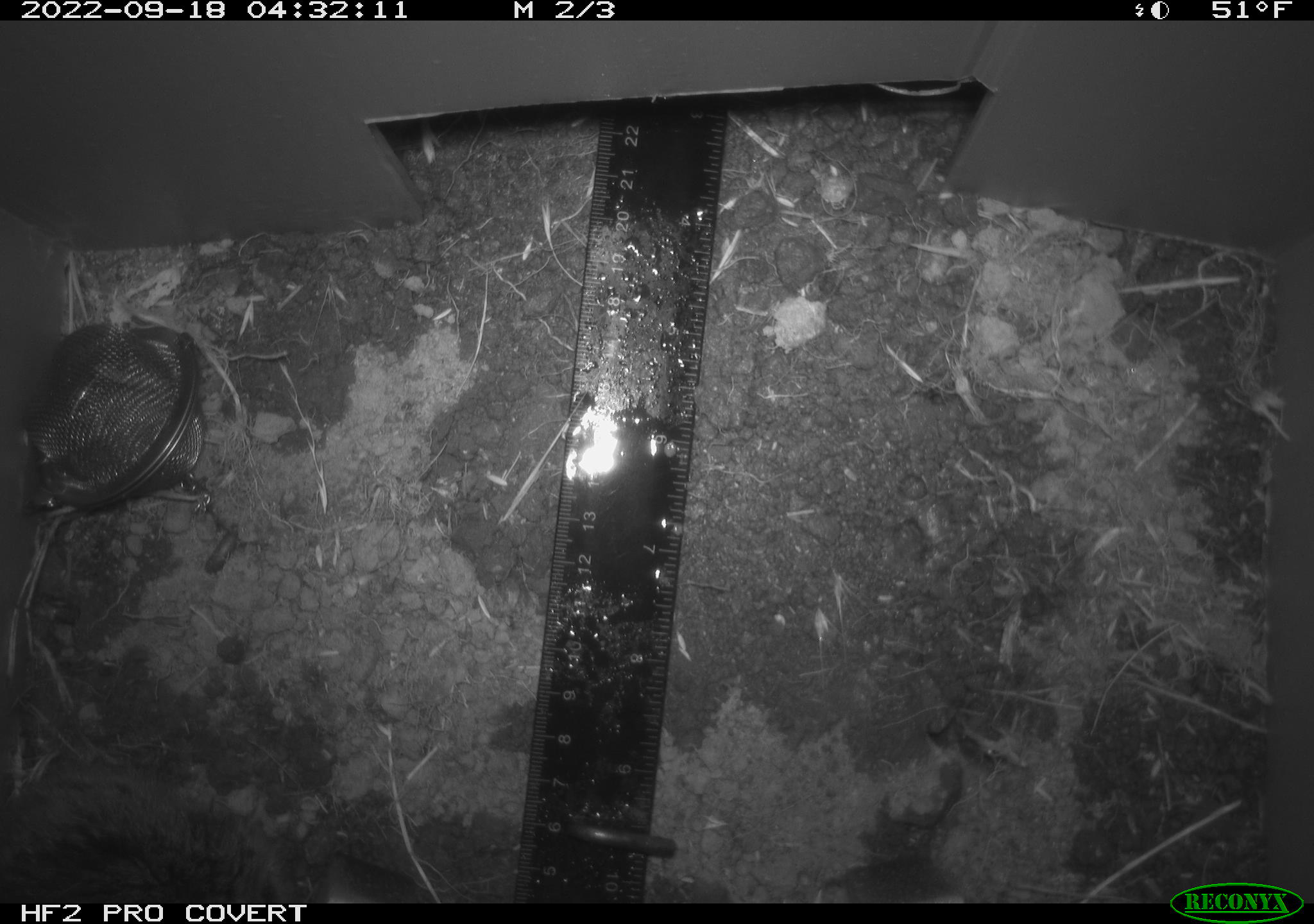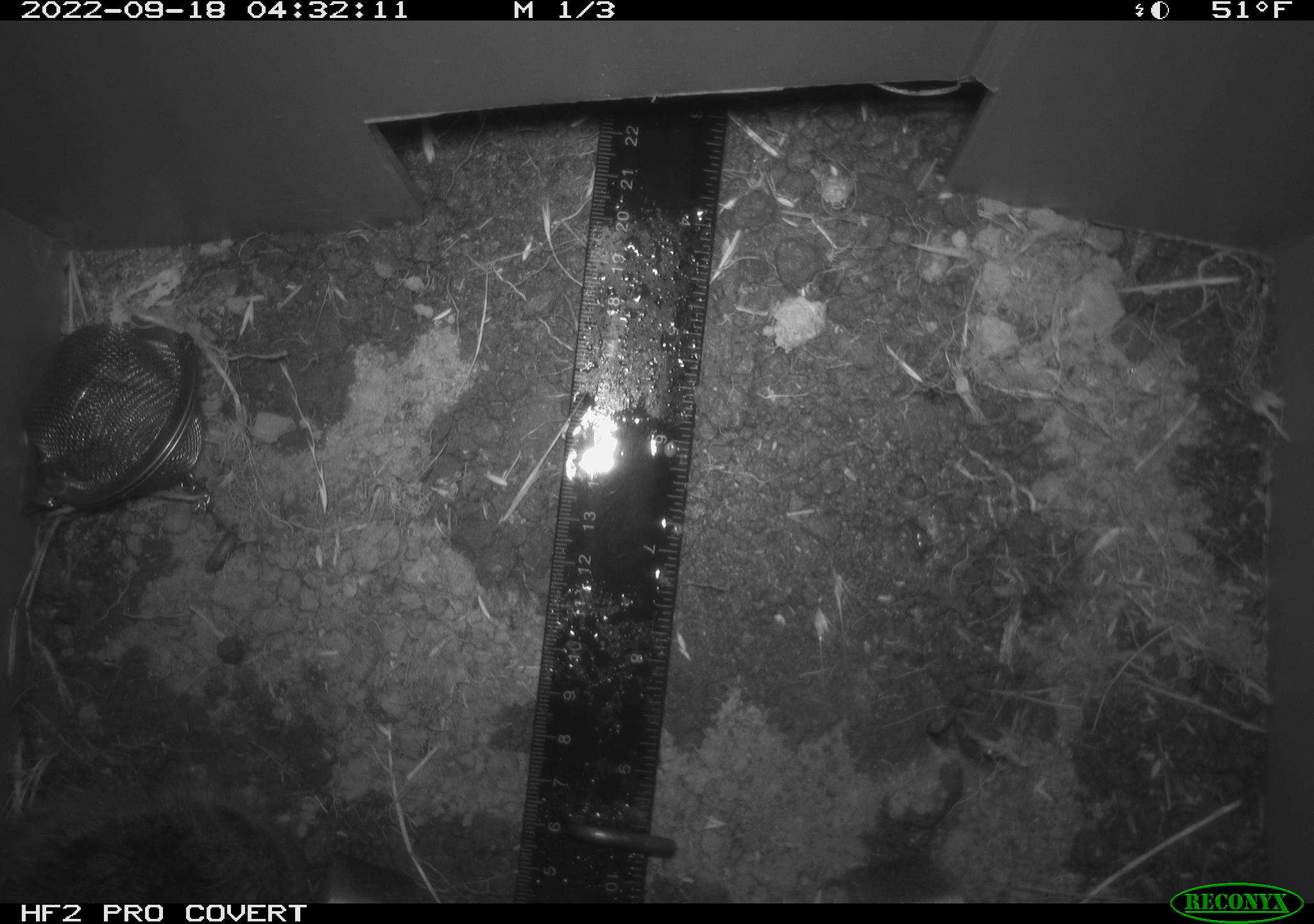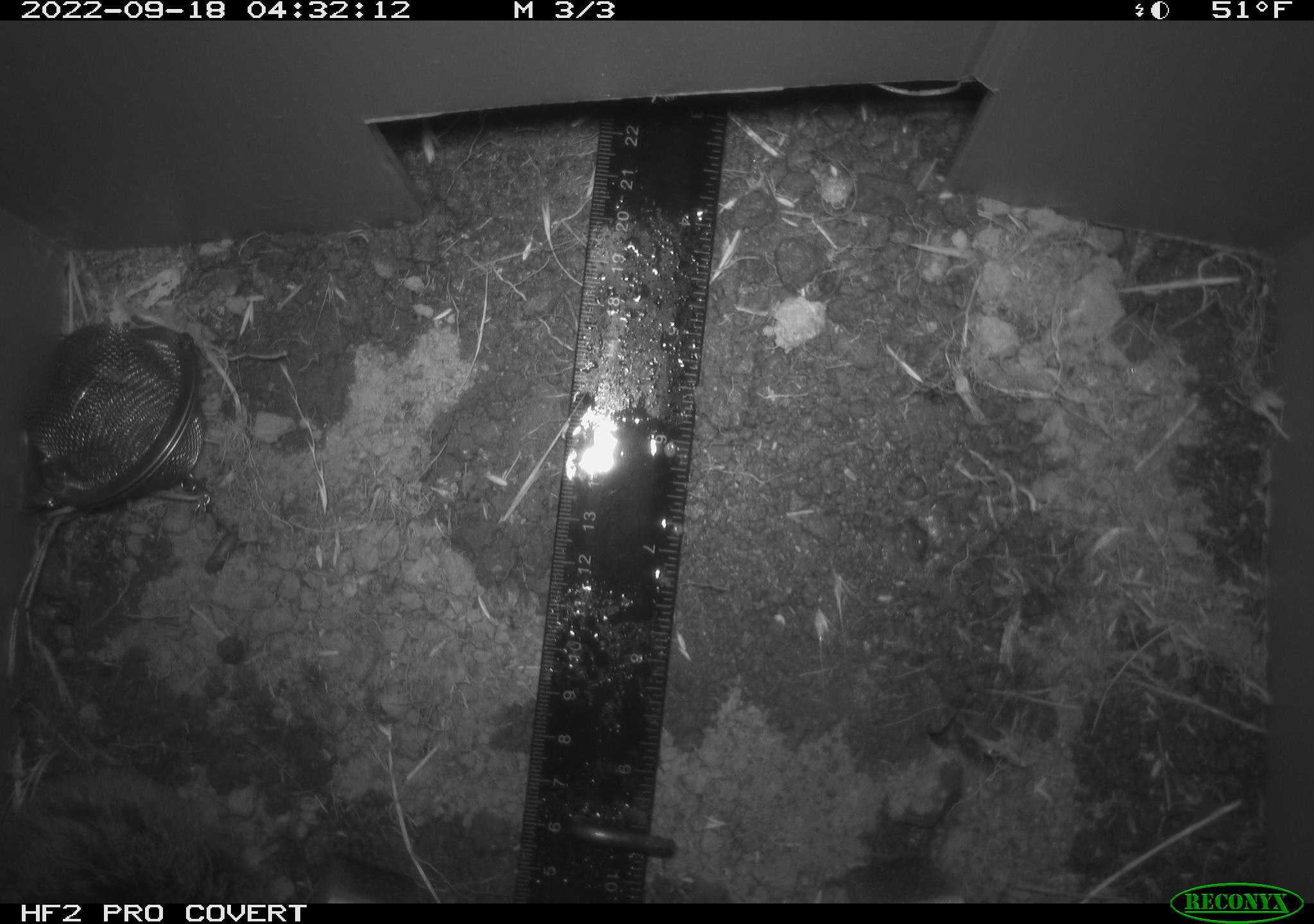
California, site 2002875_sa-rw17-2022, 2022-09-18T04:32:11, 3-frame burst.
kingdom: Animalia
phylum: Chordata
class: Mammalia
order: Rodentia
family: Cricetidae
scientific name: Arvicolinae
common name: voles, lemmings, and muskrats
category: arvicolinae subfamily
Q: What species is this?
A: Arvicolinae subfamily (voles, lemmings, and muskrats) (Arvicolinae).